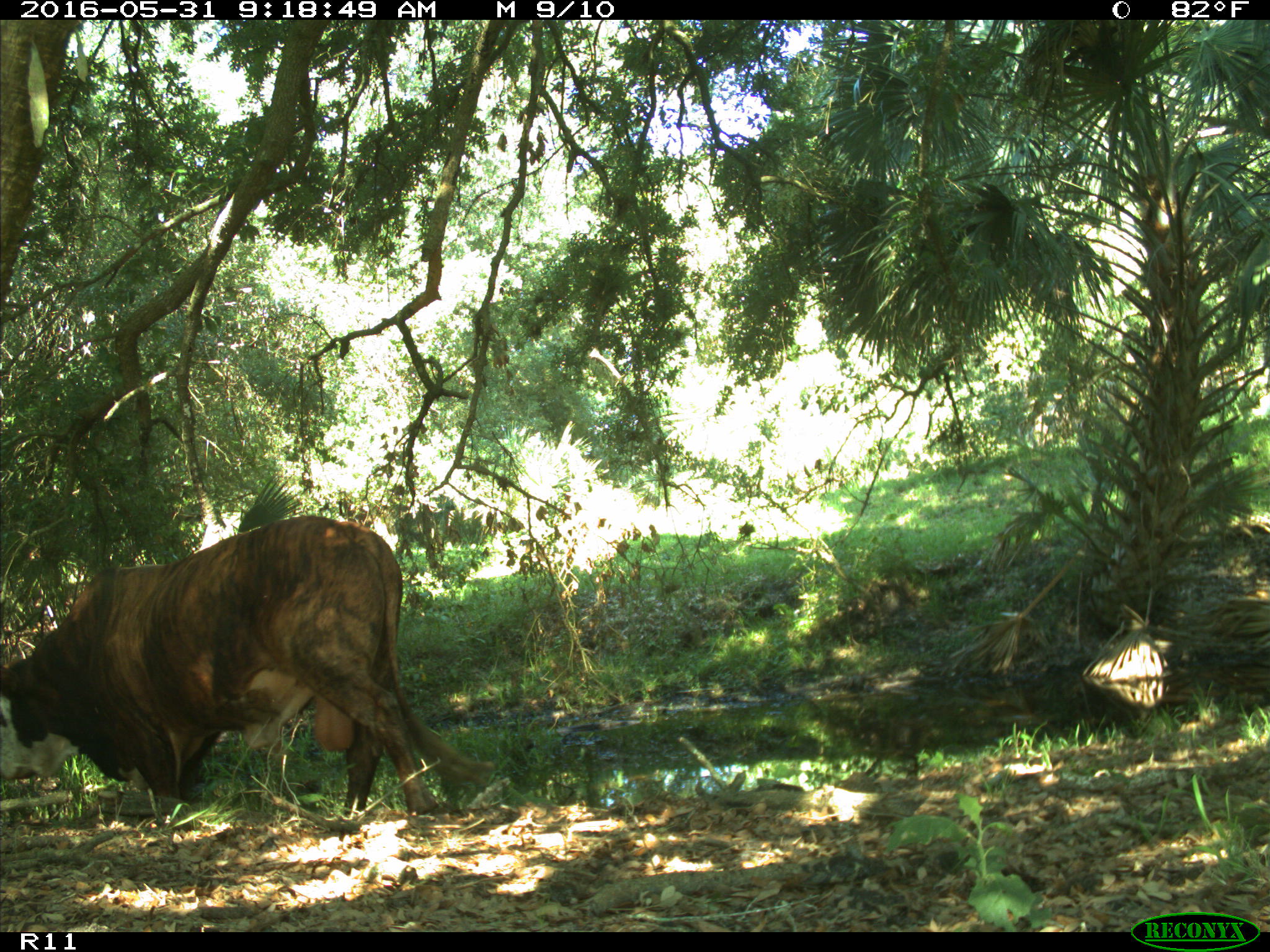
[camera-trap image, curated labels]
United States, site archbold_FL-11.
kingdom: Animalia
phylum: Chordata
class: Mammalia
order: Artiodactyla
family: Bovidae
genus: Bos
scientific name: Bos taurus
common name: domestic cow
Bos taurus (domestic cow).